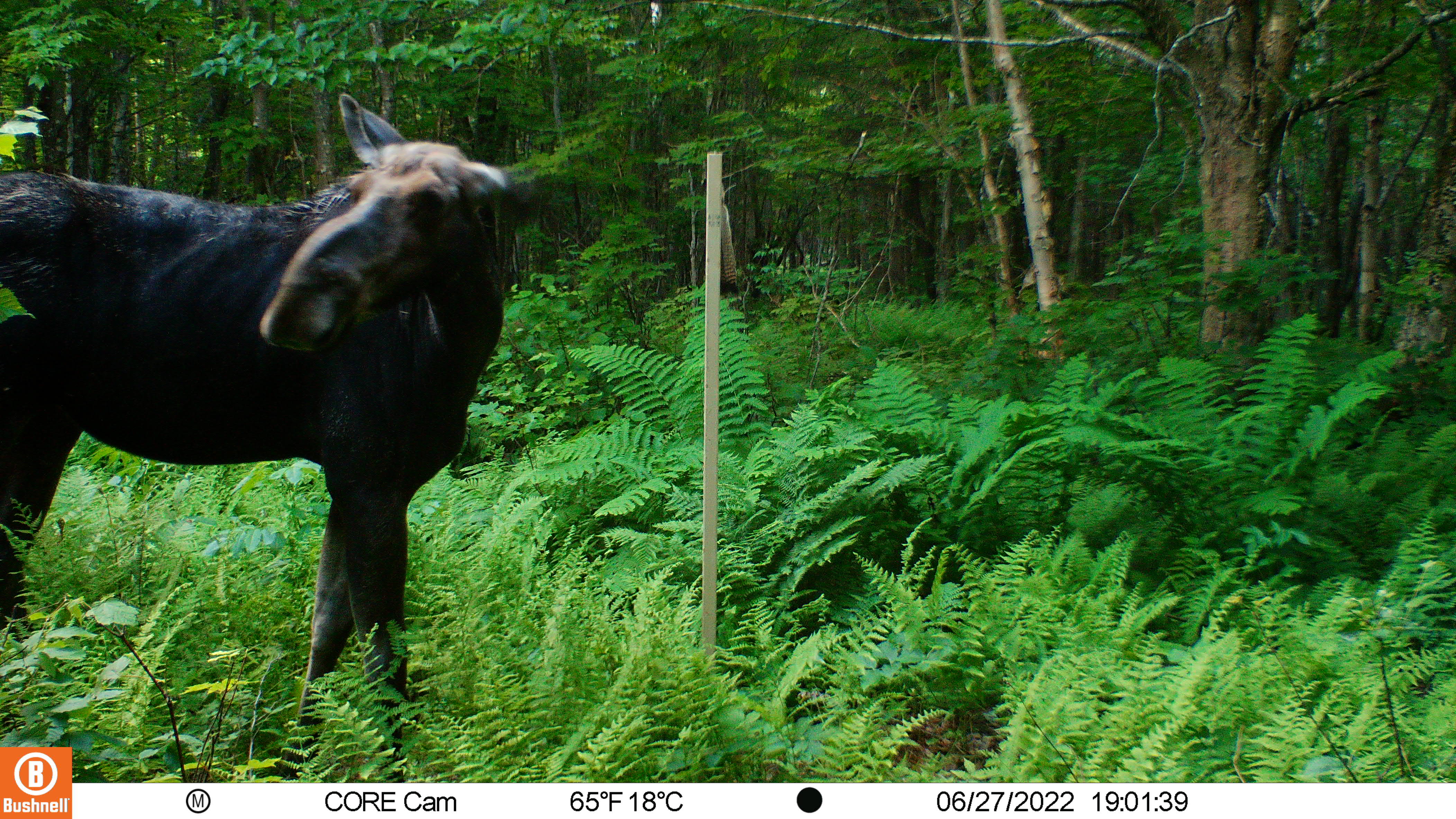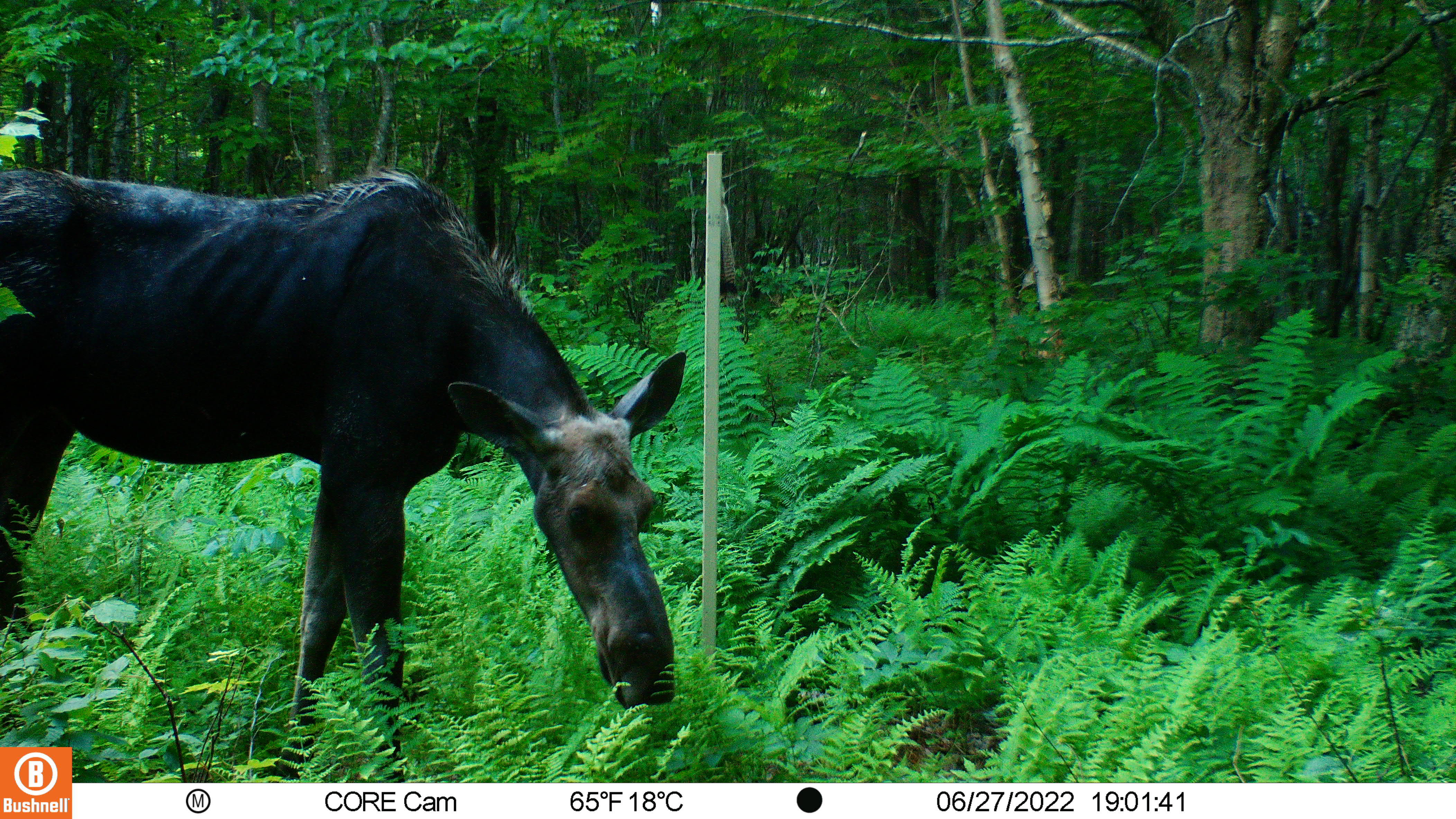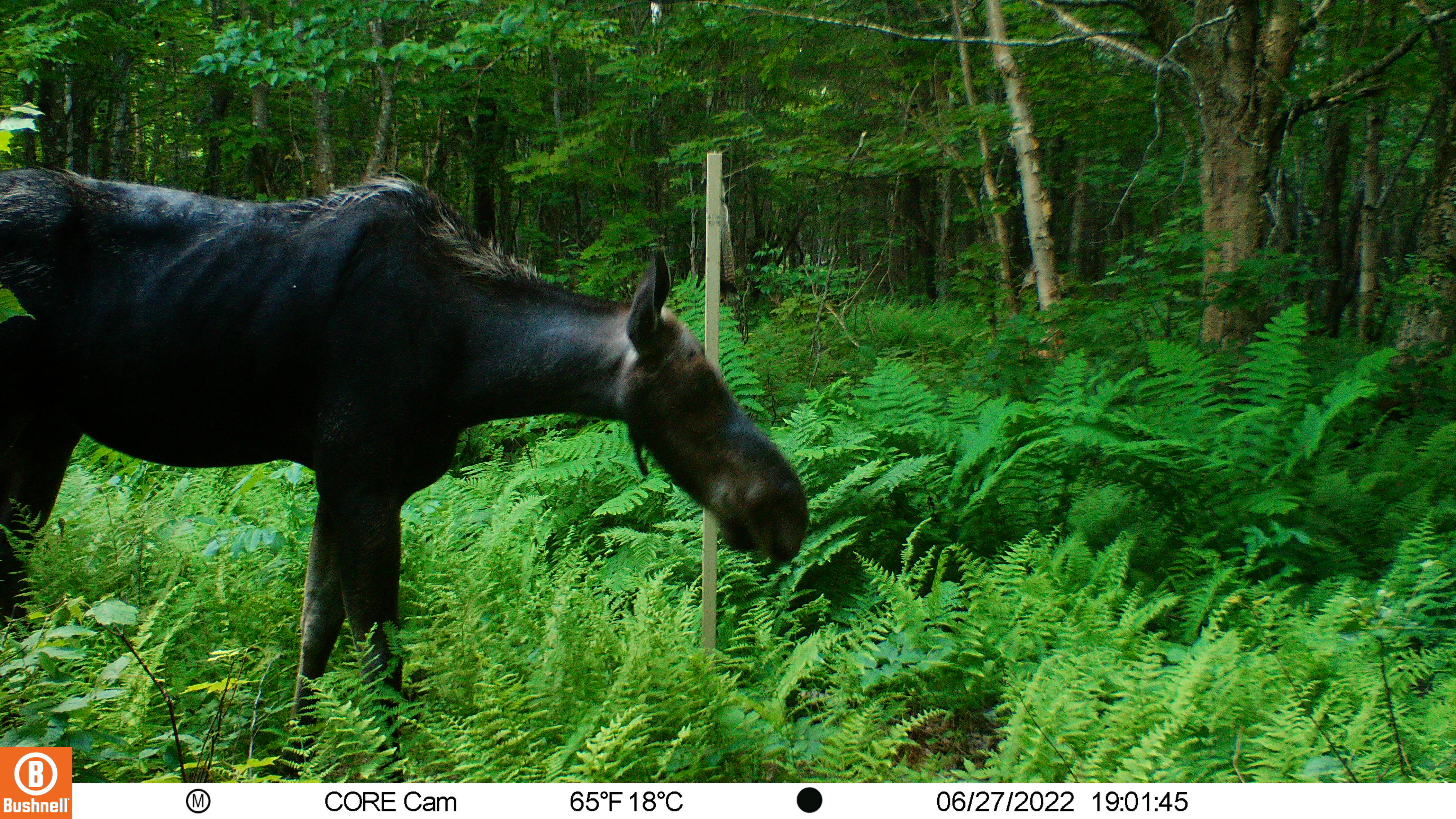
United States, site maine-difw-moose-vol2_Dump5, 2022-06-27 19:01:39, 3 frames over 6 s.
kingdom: Animalia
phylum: Chordata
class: Mammalia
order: Artiodactyla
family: Cervidae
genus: Alces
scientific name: Alces alces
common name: moose